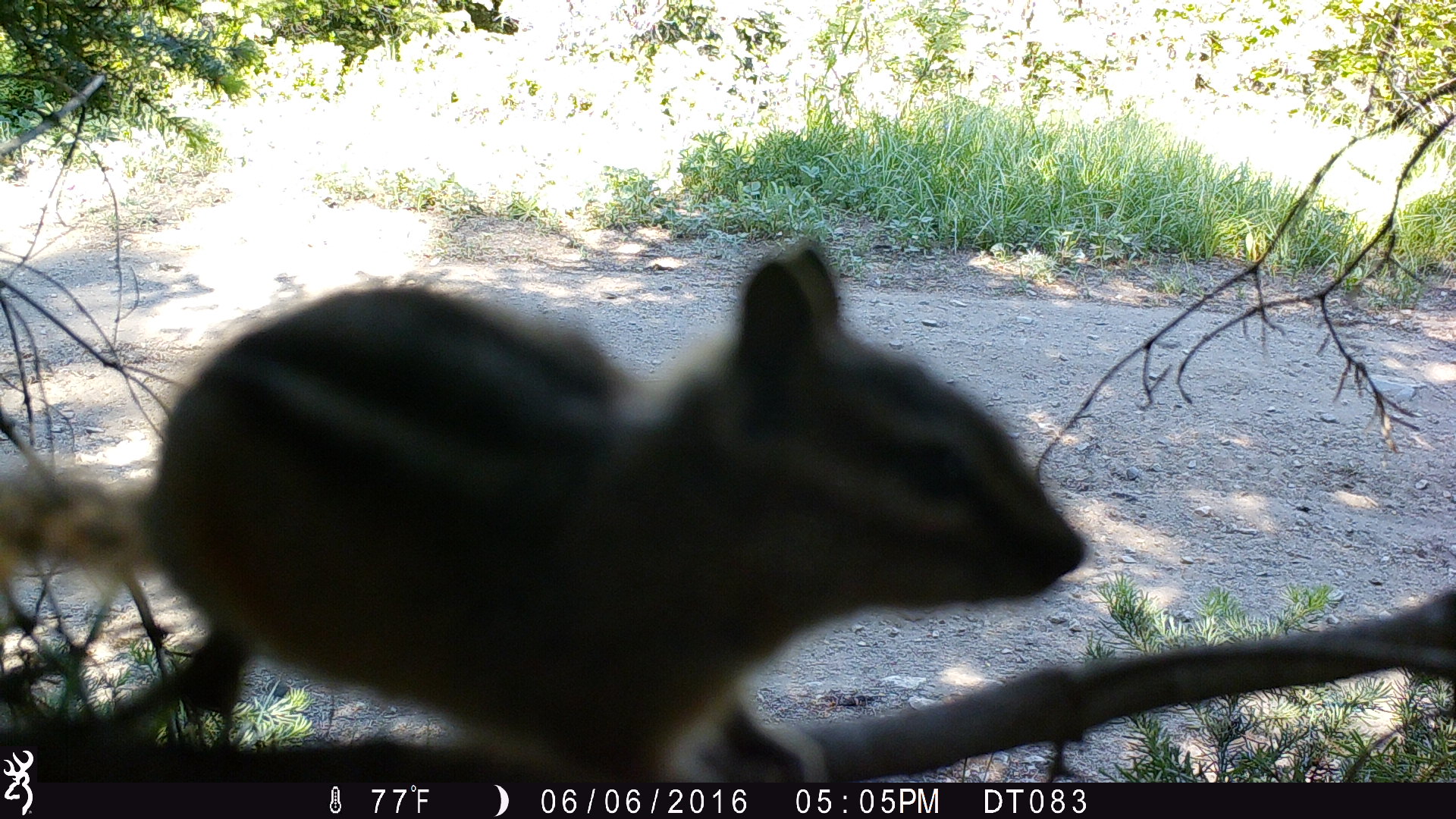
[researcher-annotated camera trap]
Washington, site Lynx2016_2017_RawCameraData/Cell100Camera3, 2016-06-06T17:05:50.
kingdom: Animalia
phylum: Chordata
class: Mammalia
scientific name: Mammalia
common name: small mammal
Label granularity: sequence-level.